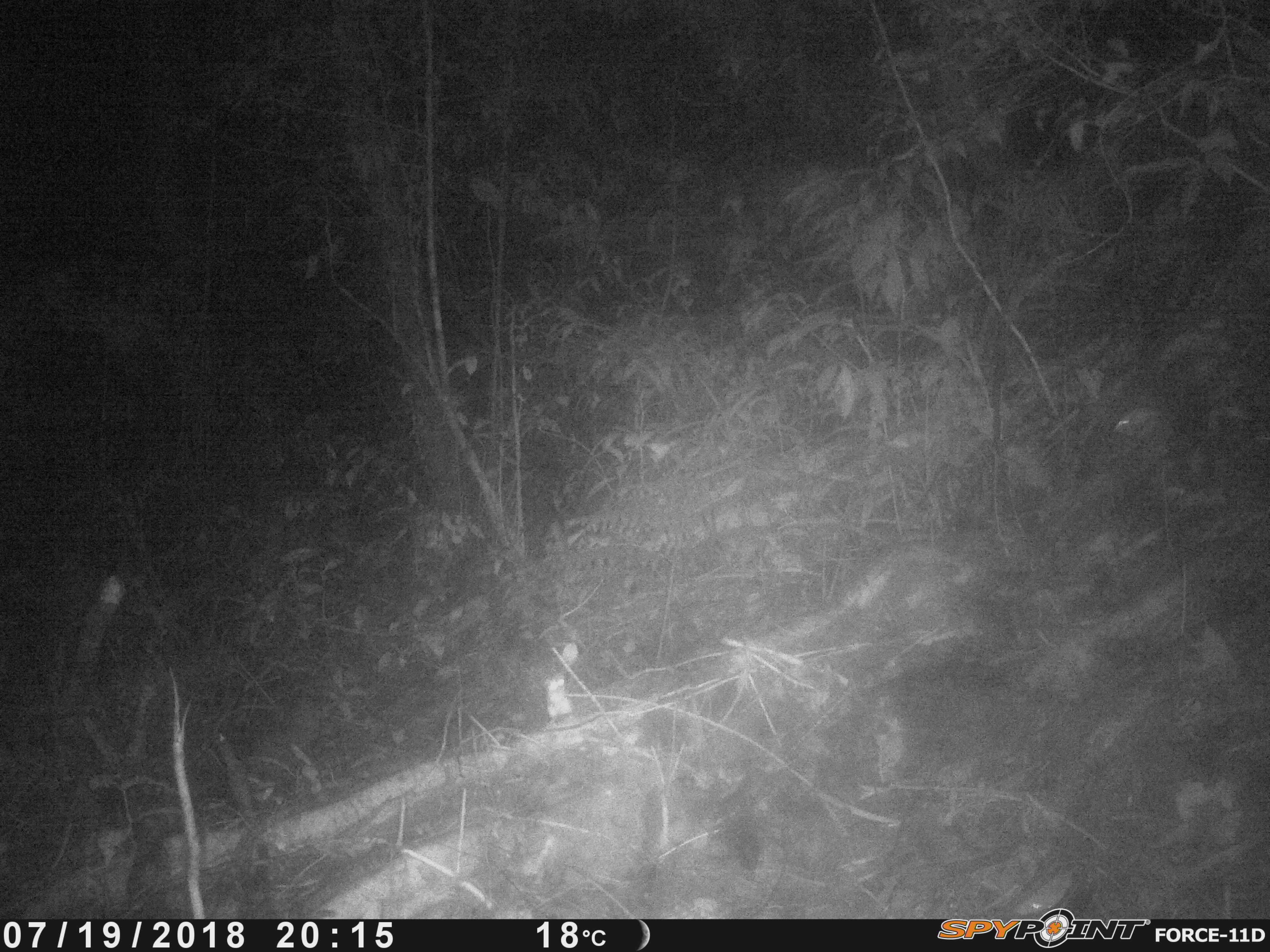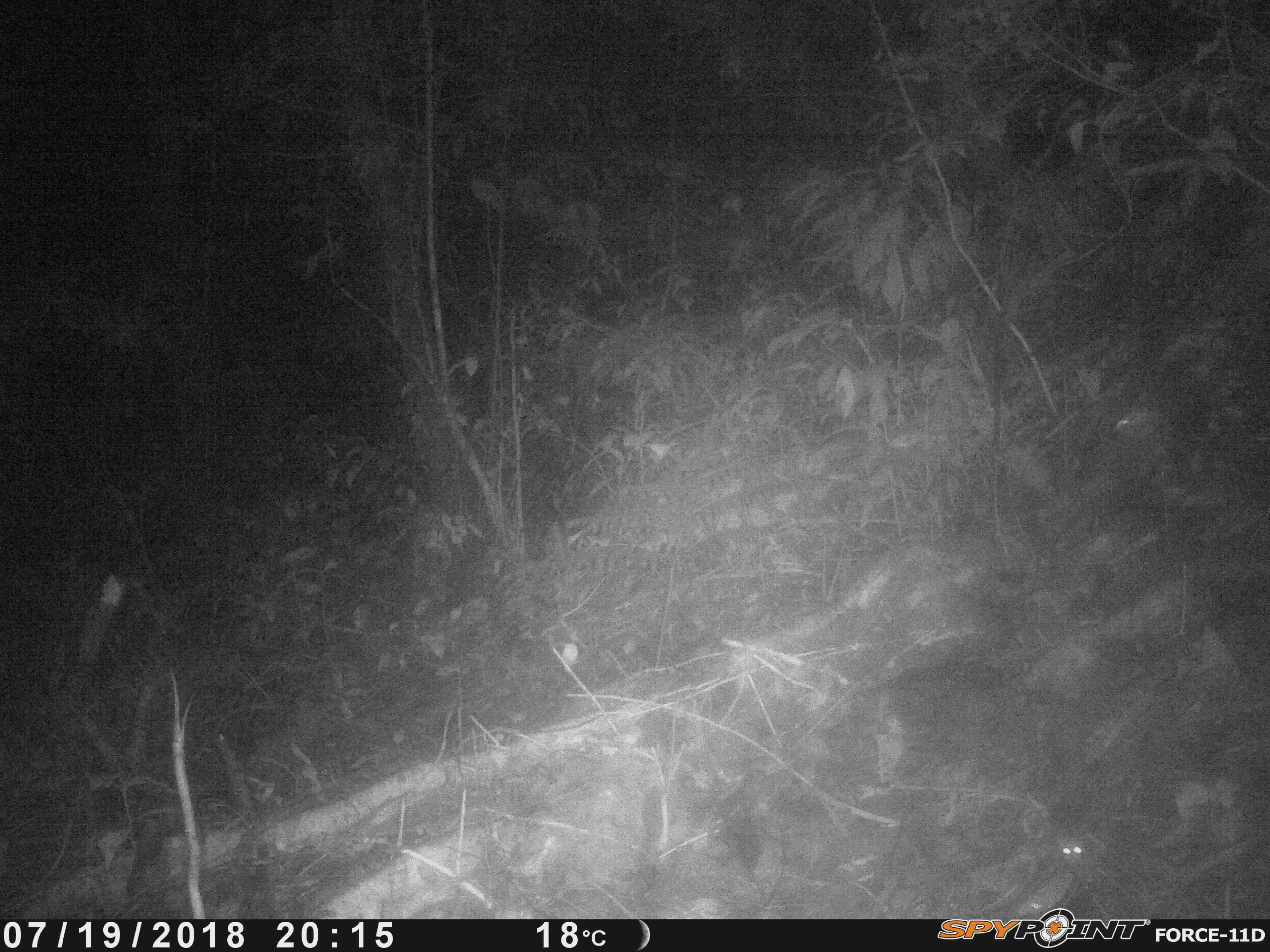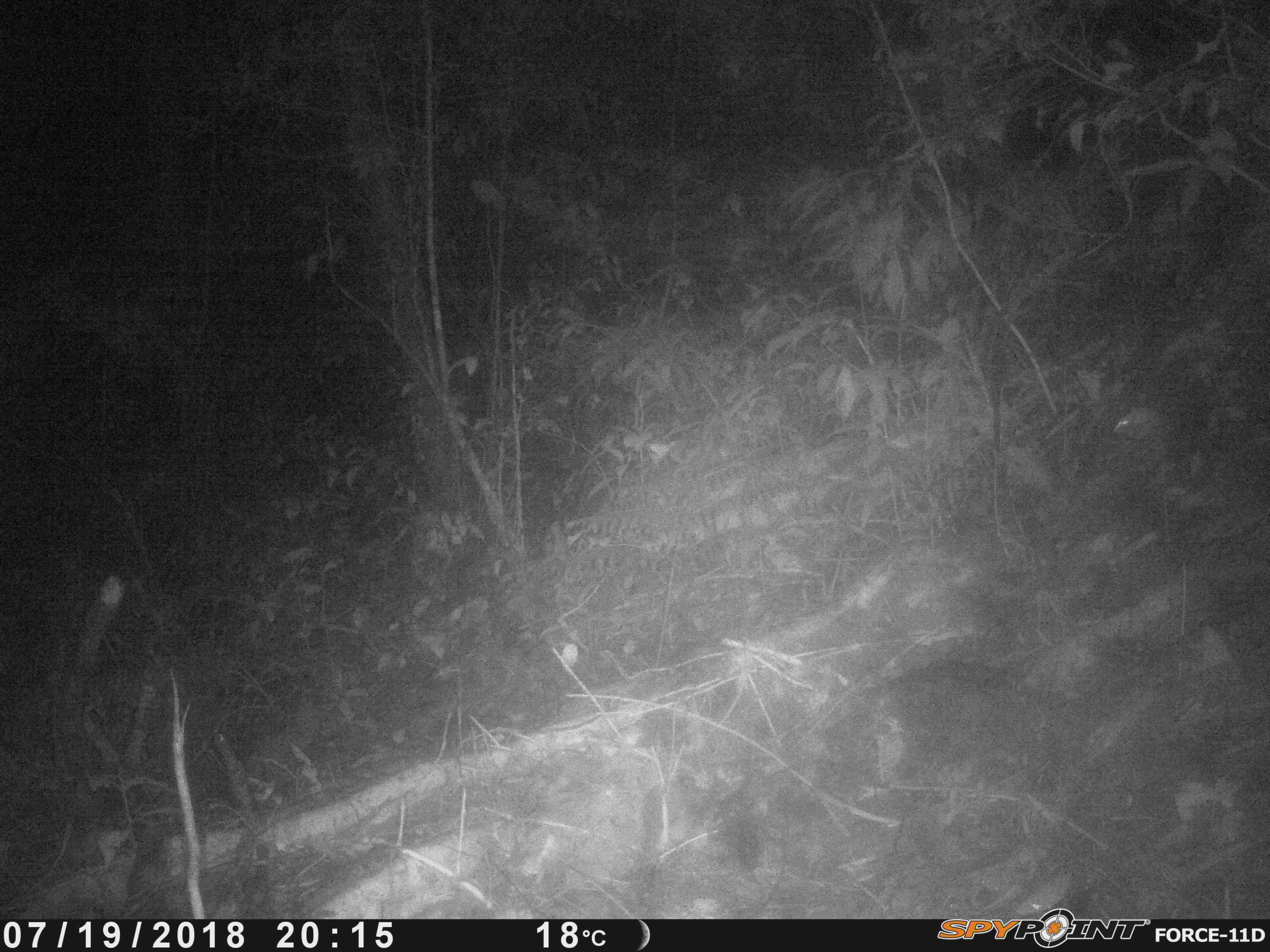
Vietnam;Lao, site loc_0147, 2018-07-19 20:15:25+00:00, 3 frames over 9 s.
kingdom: Animalia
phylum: Chordata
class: Mammalia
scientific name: Mammalia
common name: mammal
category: unidentified small mammal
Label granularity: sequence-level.